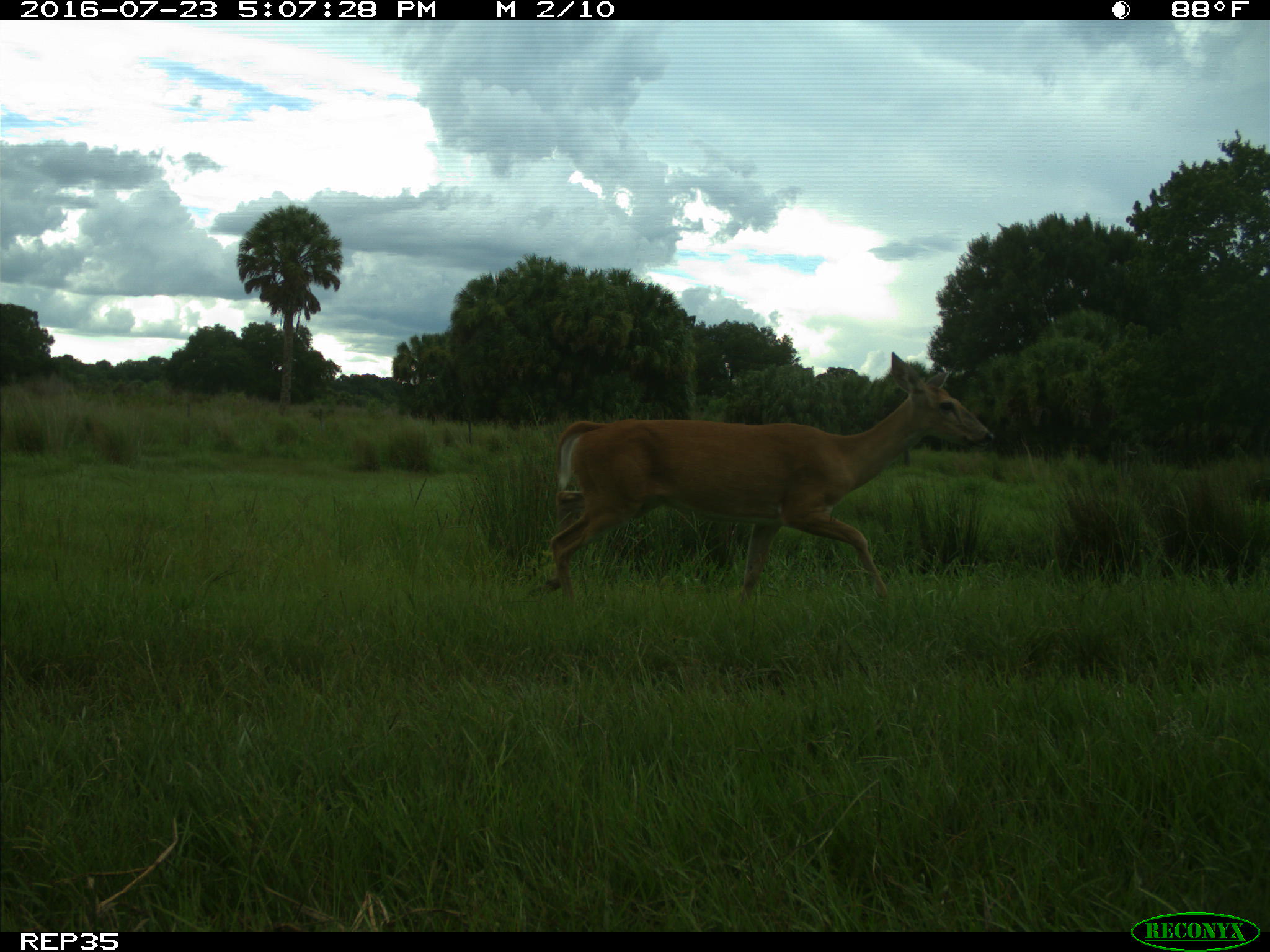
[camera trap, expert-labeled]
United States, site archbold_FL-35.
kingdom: Animalia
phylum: Chordata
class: Mammalia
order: Artiodactyla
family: Cervidae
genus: Odocoileus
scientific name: Odocoileus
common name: deer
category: unidentified deer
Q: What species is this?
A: Unidentified deer (deer) (Odocoileus).